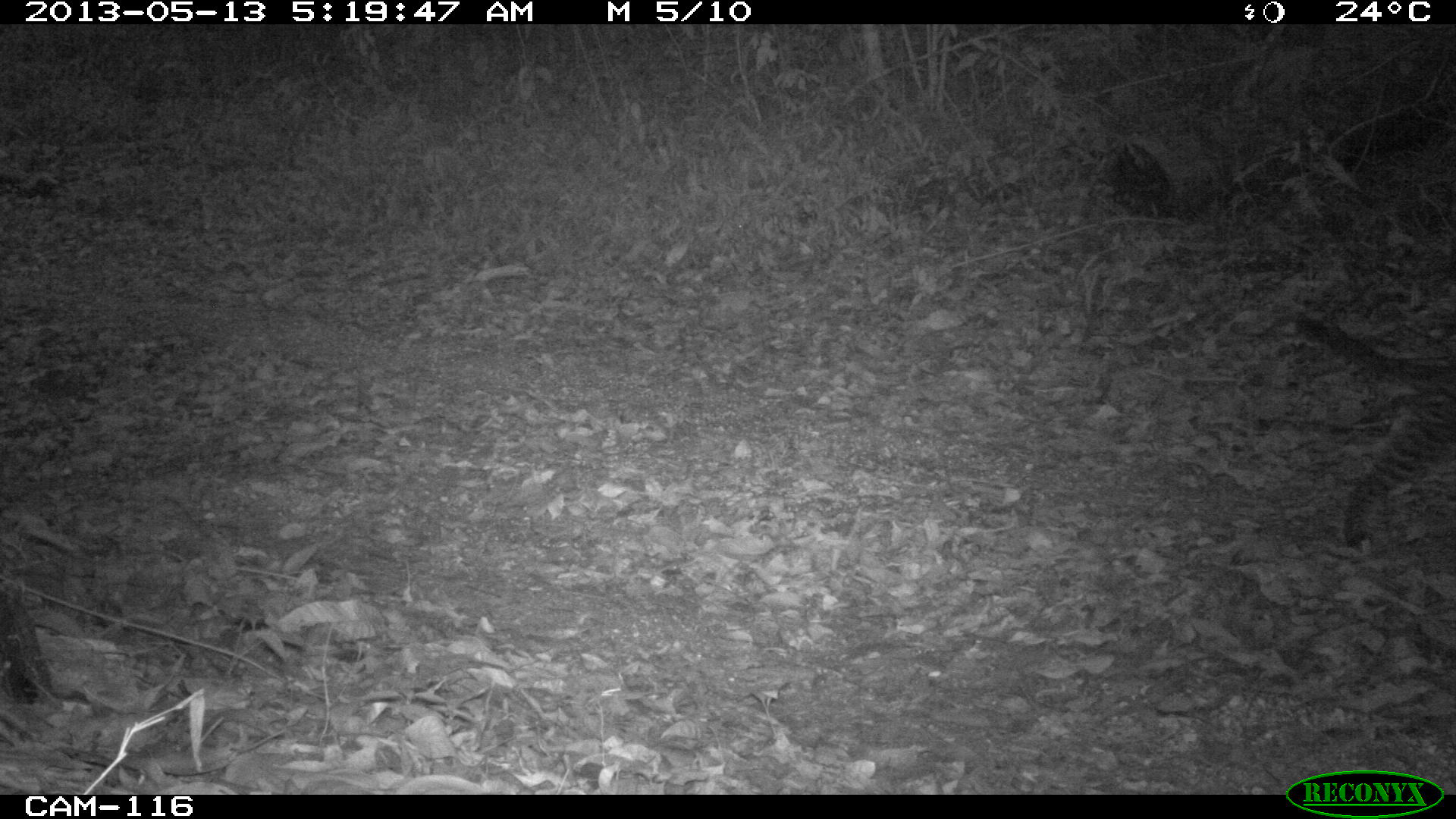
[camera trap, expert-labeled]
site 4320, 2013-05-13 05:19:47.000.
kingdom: Animalia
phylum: Chordata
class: Mammalia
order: Carnivora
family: Felidae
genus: Leopardus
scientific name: Leopardus pardalis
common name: ocelot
Leopardus pardalis (ocelot), count 1.